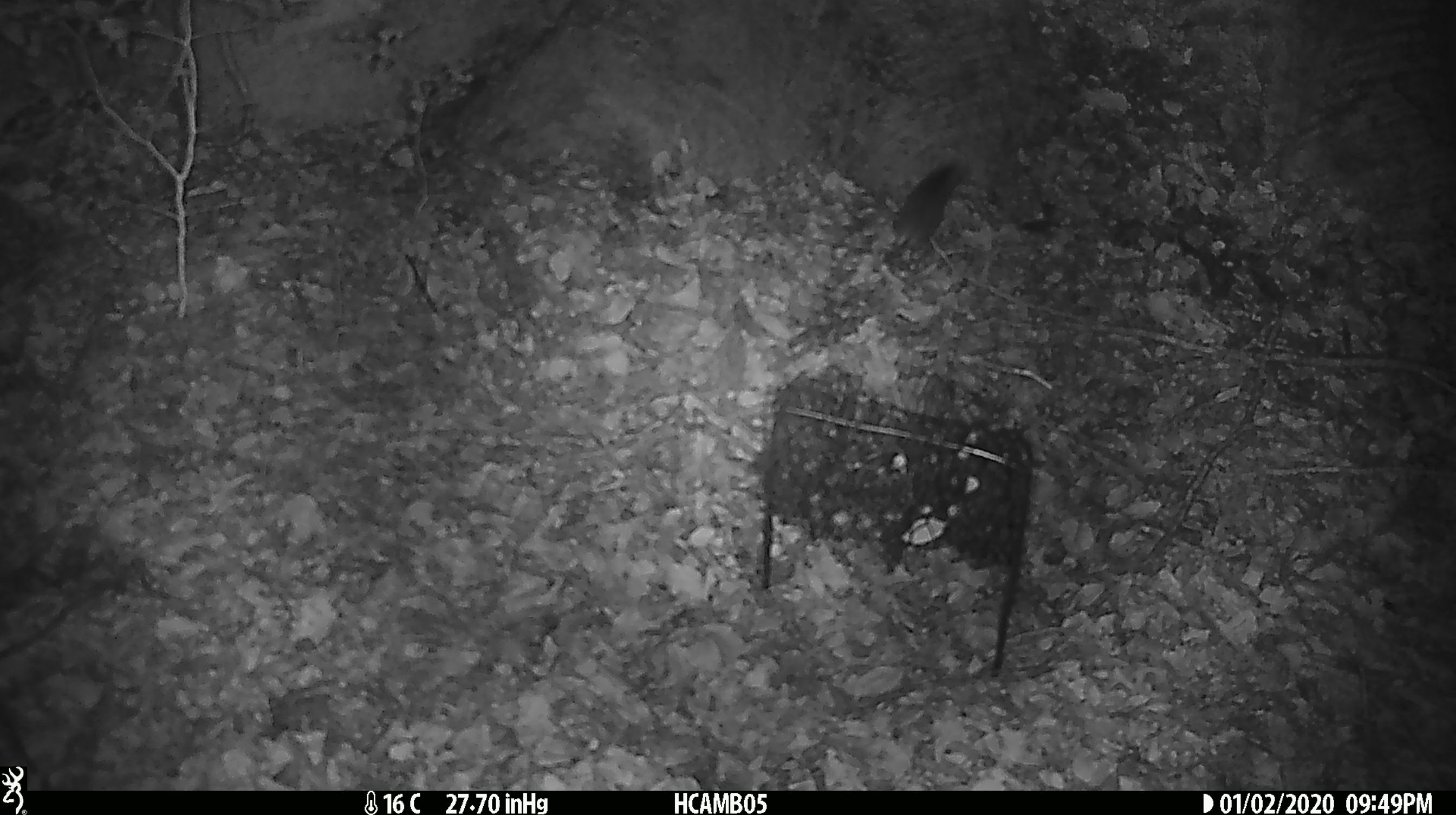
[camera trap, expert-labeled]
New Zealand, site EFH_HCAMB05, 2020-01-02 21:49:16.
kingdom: Animalia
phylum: Chordata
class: Mammalia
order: Rodentia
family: Muridae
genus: Mus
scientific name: Mus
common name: mouse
Mouse (Mus).